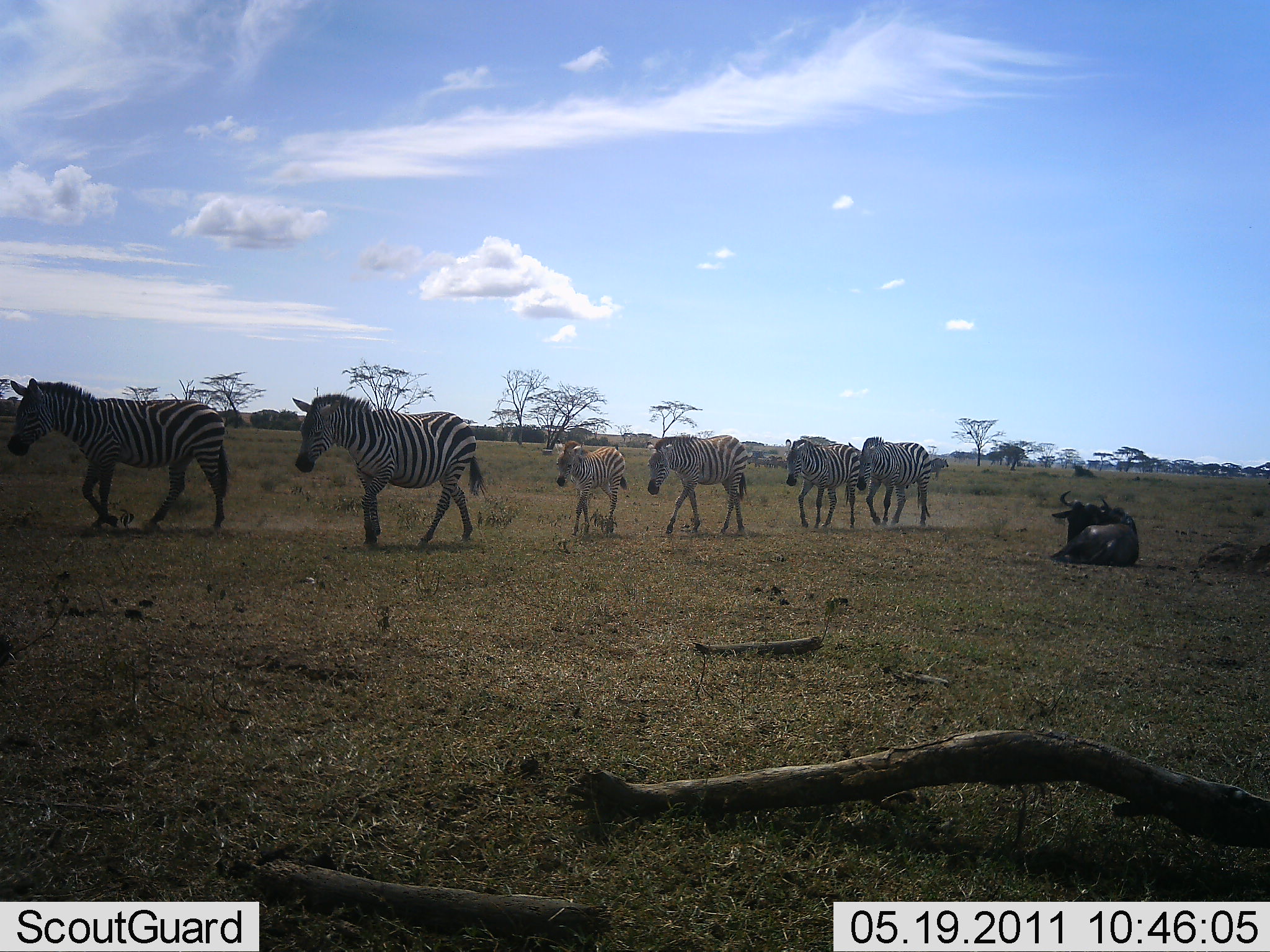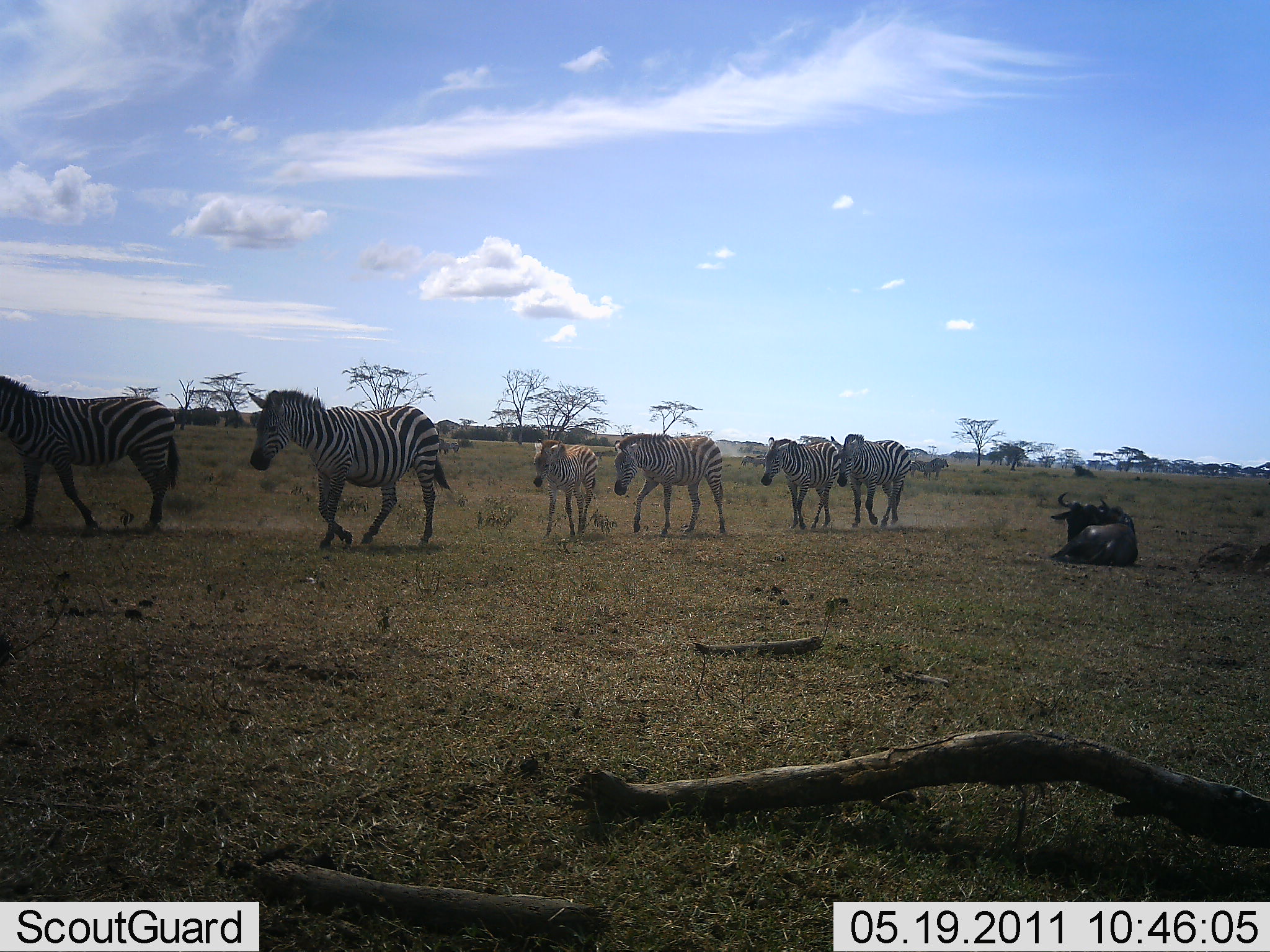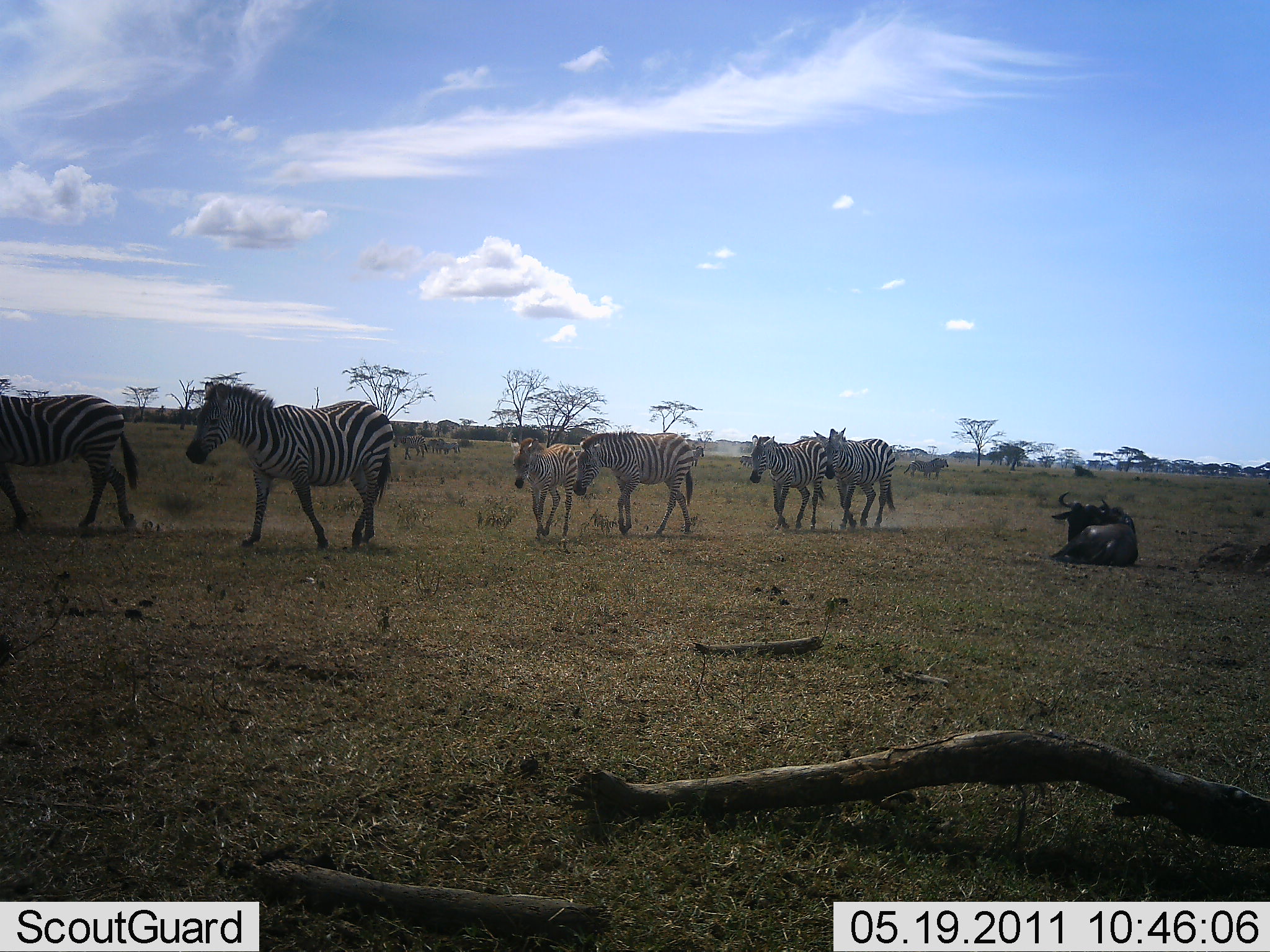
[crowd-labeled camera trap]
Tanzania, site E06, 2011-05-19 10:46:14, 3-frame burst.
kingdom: Animalia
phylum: Chordata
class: Mammalia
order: Artiodactyla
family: Bovidae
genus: Connochaetes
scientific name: Connochaetes taurinus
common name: blue wildebeest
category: wildebeest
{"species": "wildebeest (blue wildebeest) (Connochaetes taurinus)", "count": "1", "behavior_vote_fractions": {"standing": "10%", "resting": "100%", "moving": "0%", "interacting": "0%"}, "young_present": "0%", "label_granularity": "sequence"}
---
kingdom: Animalia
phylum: Chordata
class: Mammalia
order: Perissodactyla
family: Equidae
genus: Equus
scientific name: Equus quagga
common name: plains zebra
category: zebra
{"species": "zebra (plains zebra) (Equus quagga)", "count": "6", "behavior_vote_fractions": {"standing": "10%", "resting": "0%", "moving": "90%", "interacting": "10%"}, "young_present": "60%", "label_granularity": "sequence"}